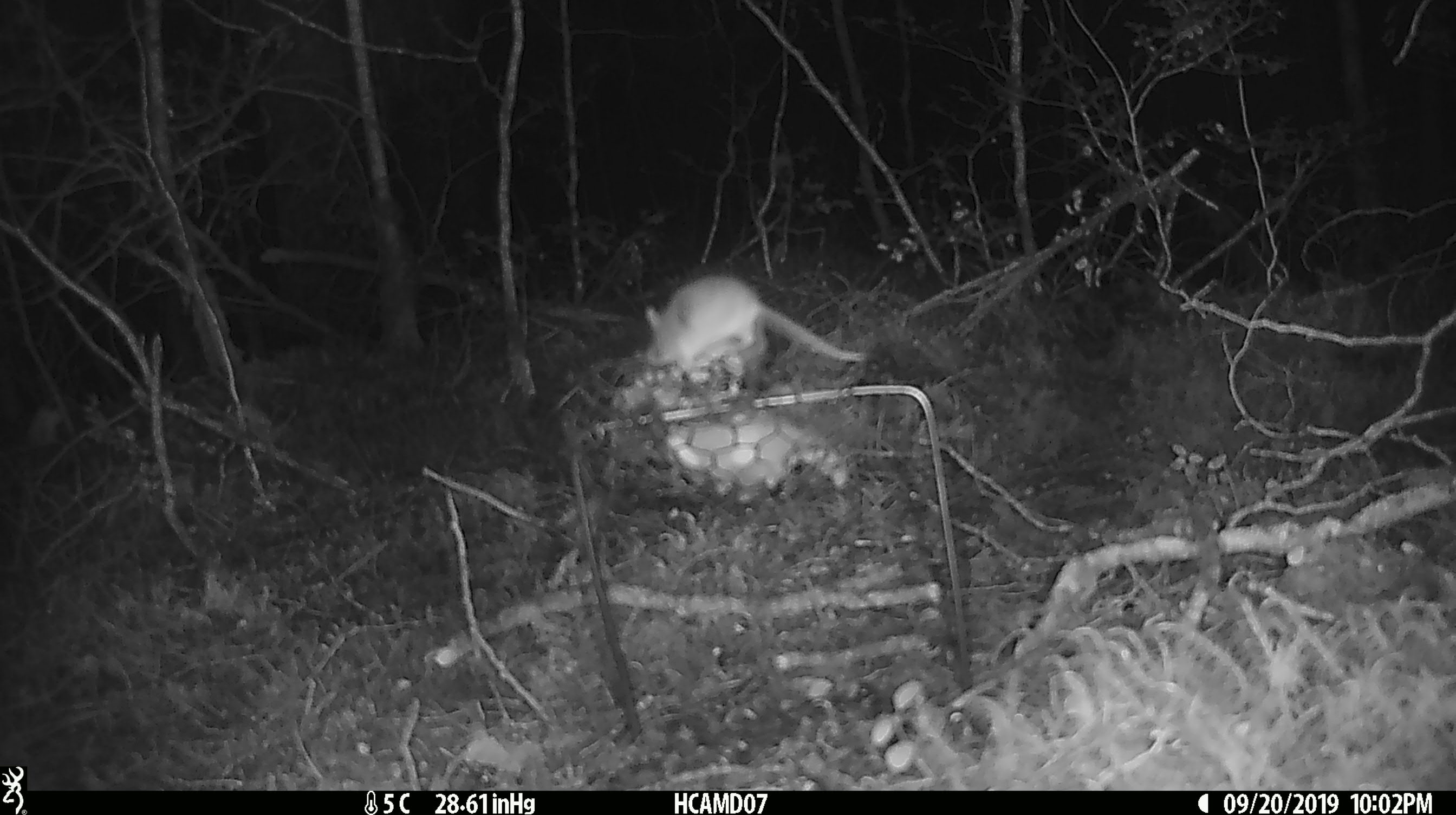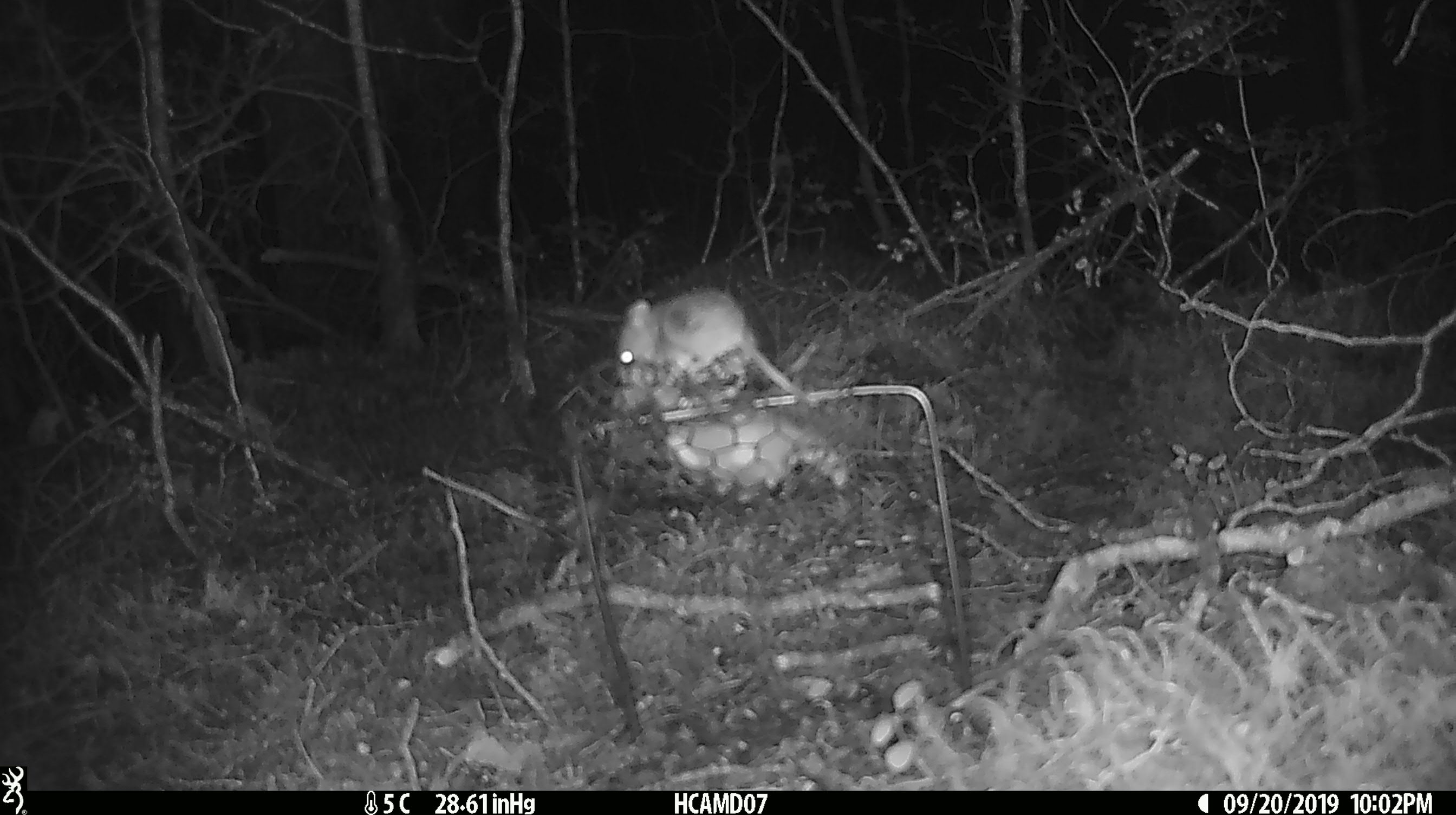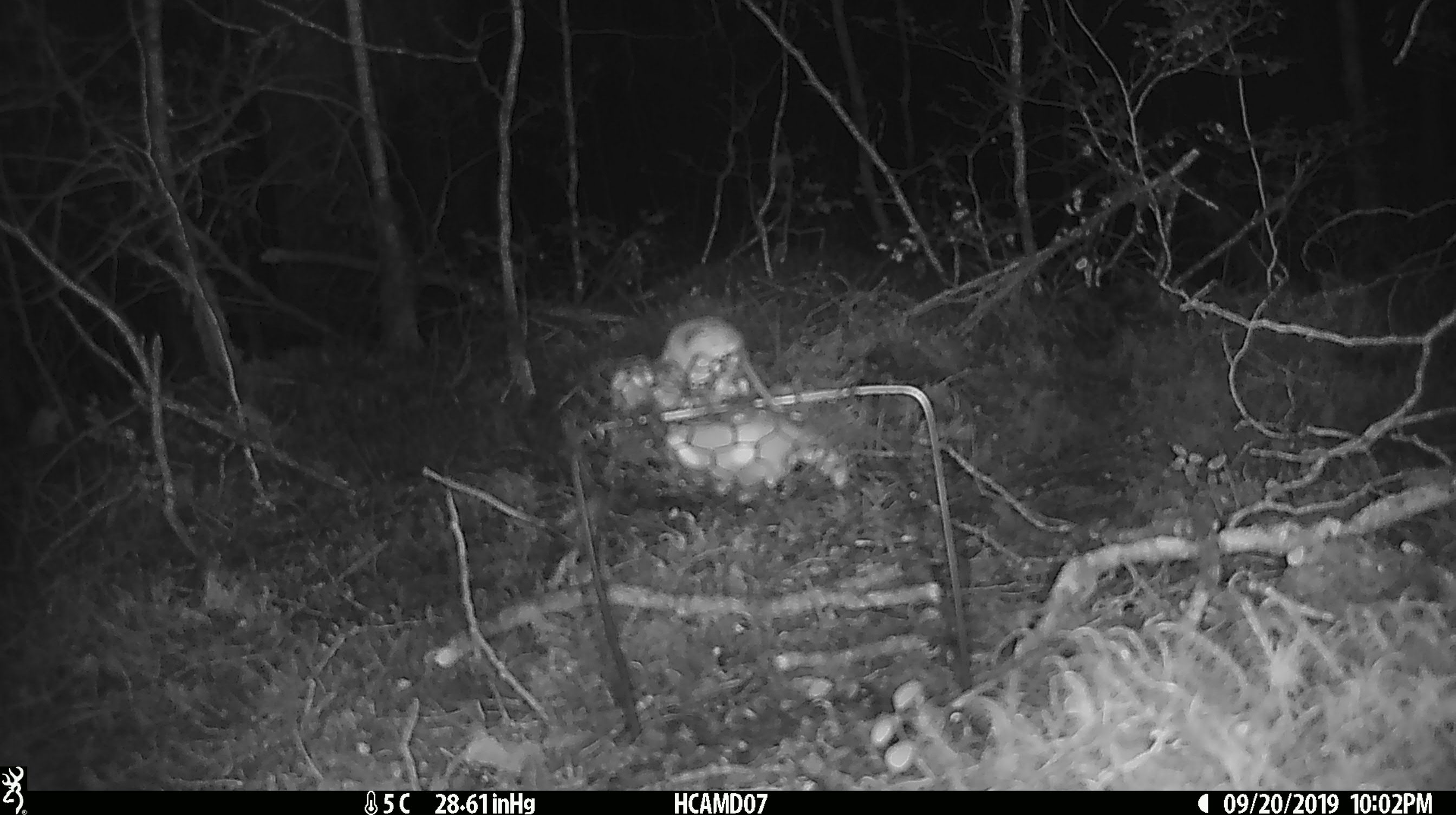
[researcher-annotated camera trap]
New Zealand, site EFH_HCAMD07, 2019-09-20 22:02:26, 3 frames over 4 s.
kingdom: Animalia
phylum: Chordata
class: Mammalia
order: Rodentia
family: Muridae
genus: Mus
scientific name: Mus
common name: mouse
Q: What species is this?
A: Mouse (Mus).